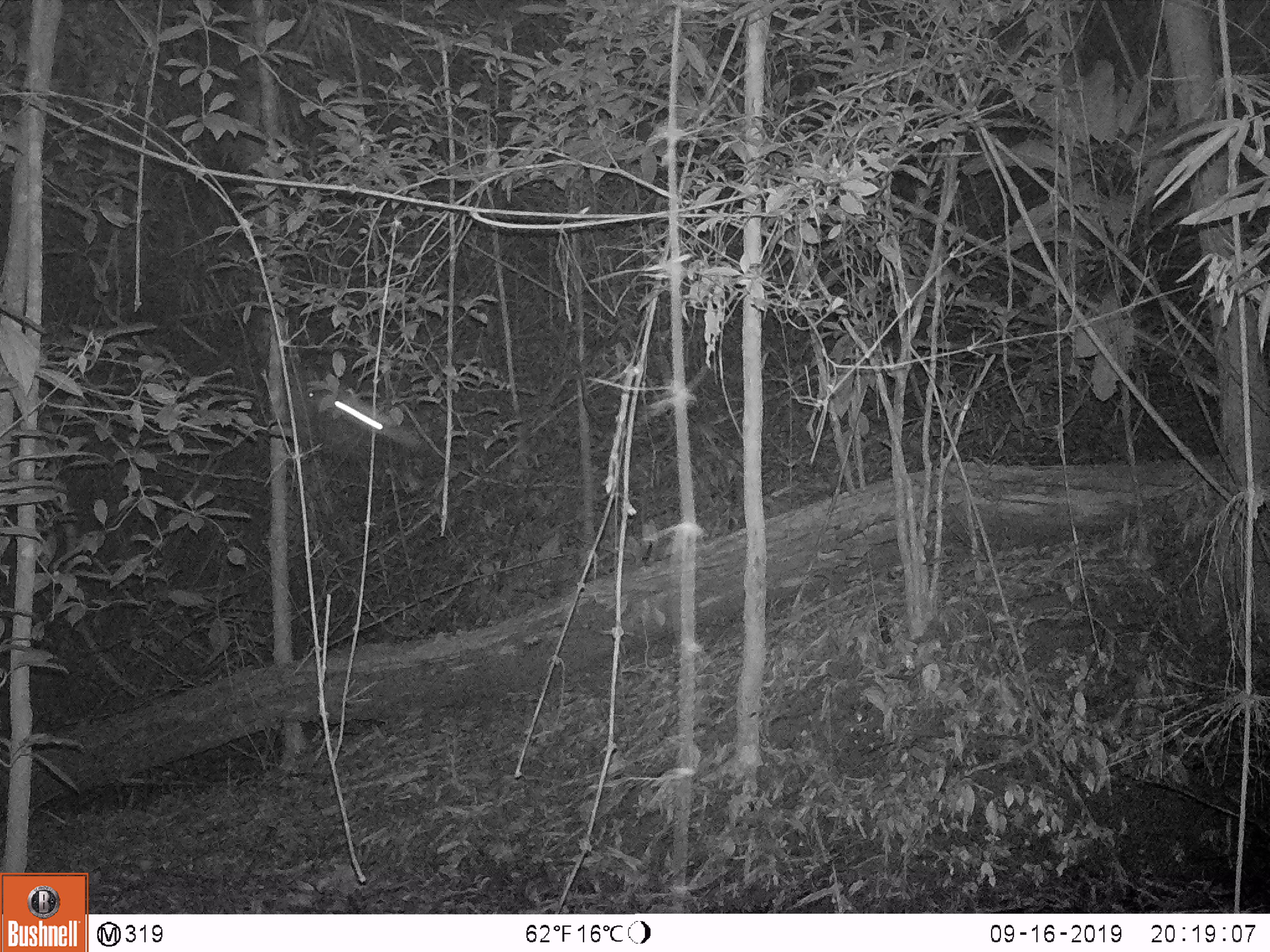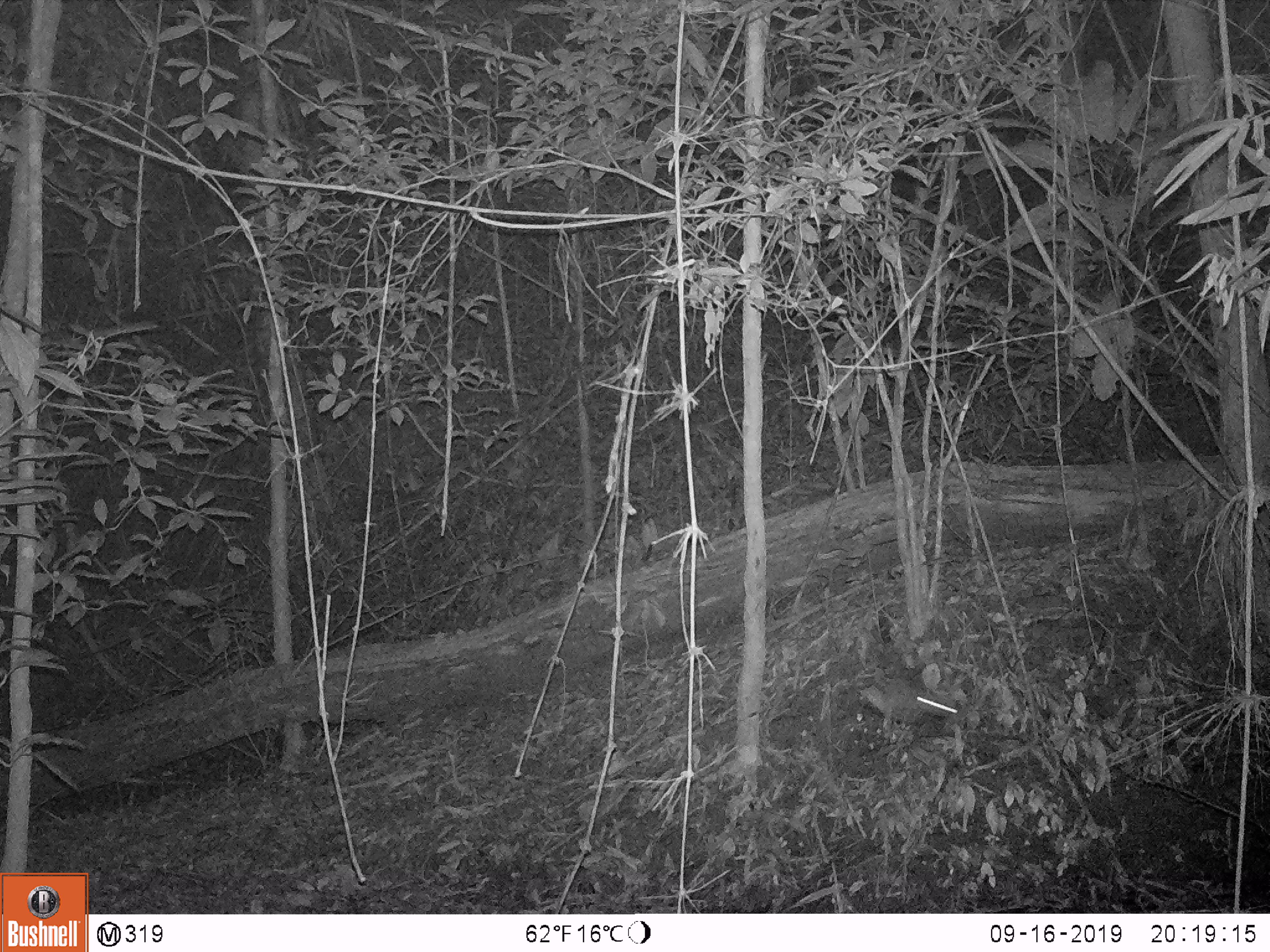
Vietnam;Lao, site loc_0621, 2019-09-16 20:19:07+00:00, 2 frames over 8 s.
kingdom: Animalia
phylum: Chordata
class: Aves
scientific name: Aves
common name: bird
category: unidentified bird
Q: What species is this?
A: Unidentified bird (bird) (Aves).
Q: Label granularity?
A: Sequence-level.